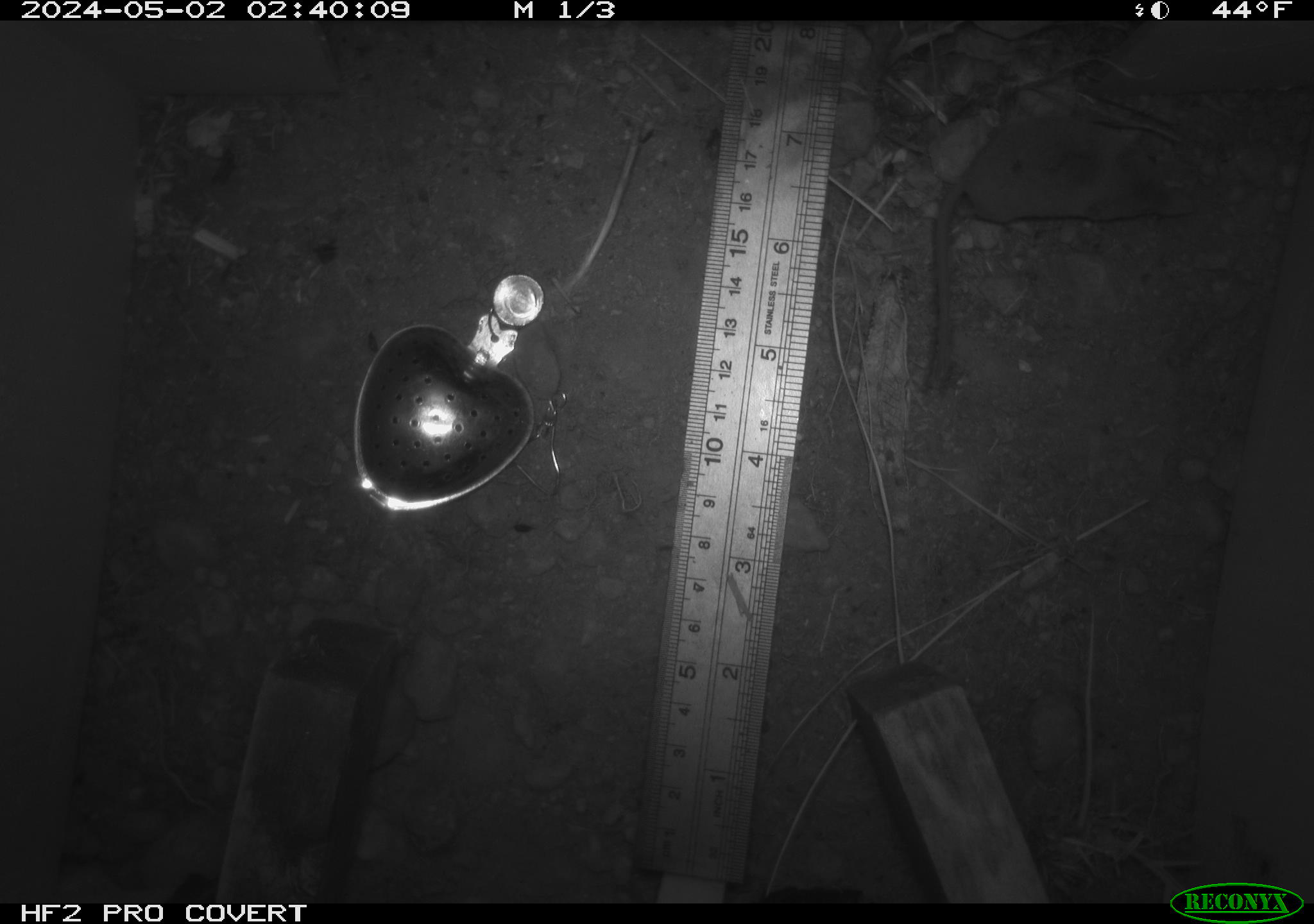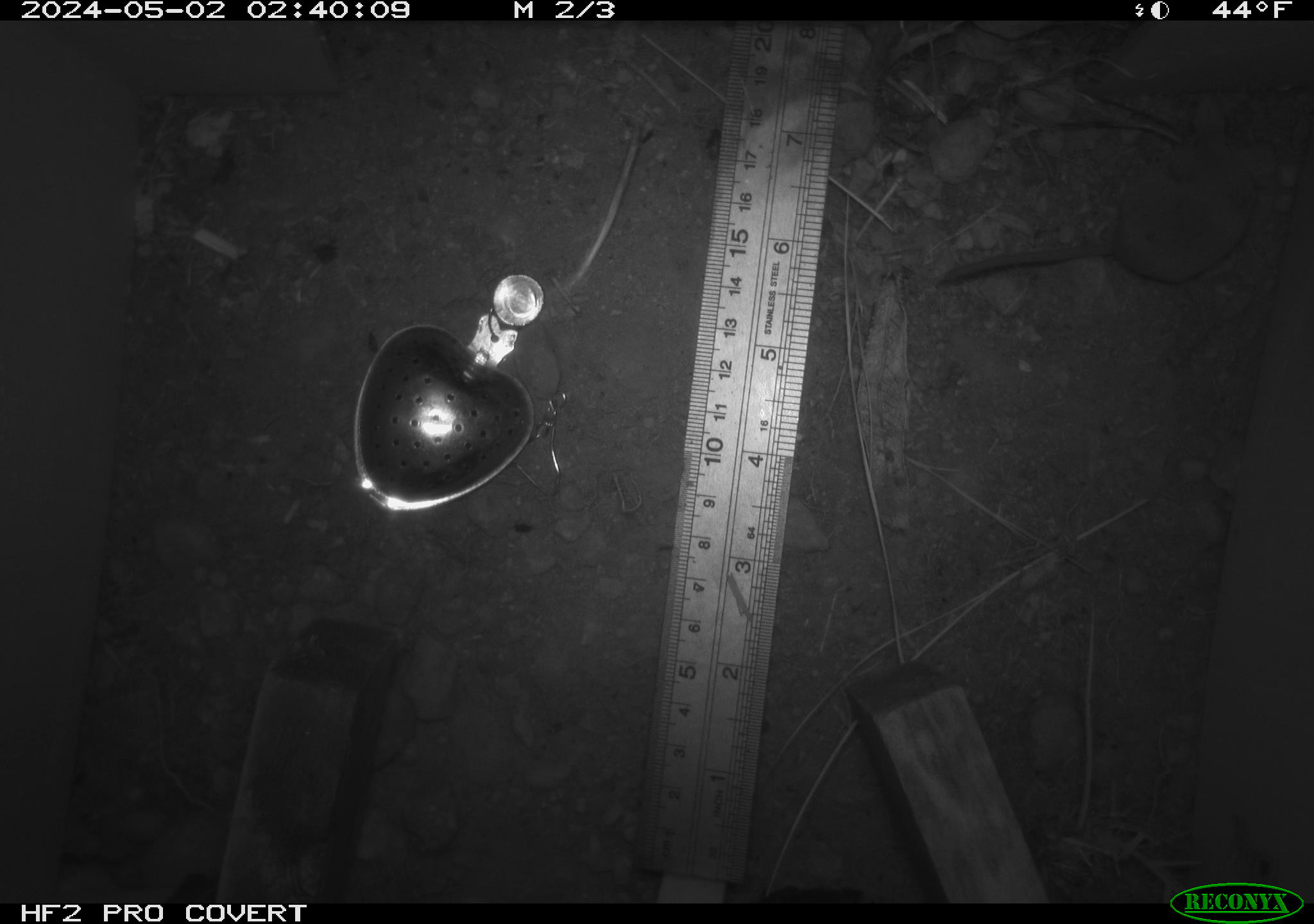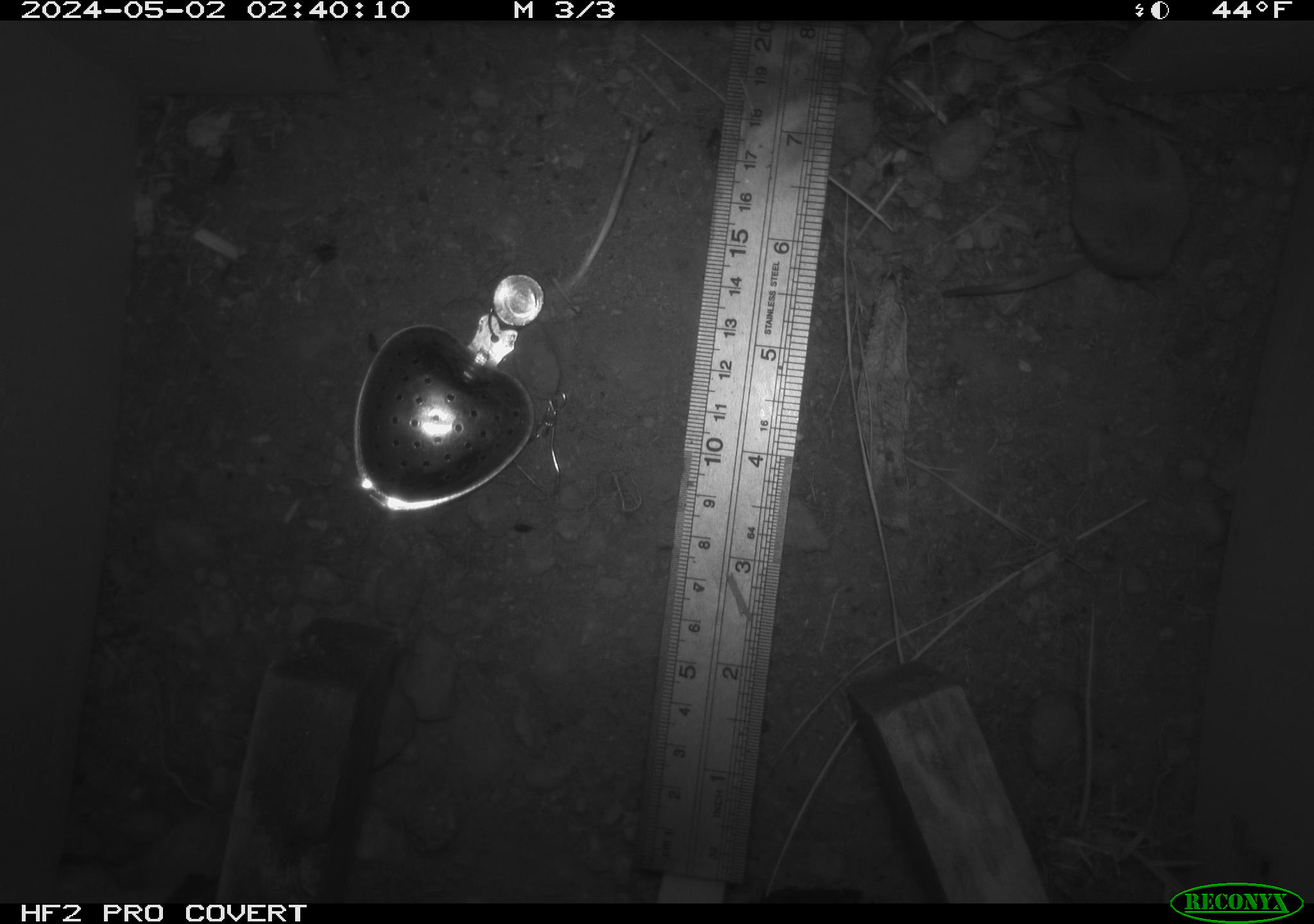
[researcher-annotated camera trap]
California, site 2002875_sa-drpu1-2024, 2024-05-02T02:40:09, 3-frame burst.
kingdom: Animalia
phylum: Chordata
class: Mammalia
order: Eulipotyphla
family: Soricidae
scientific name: Soricidae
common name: shrews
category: soricidae family